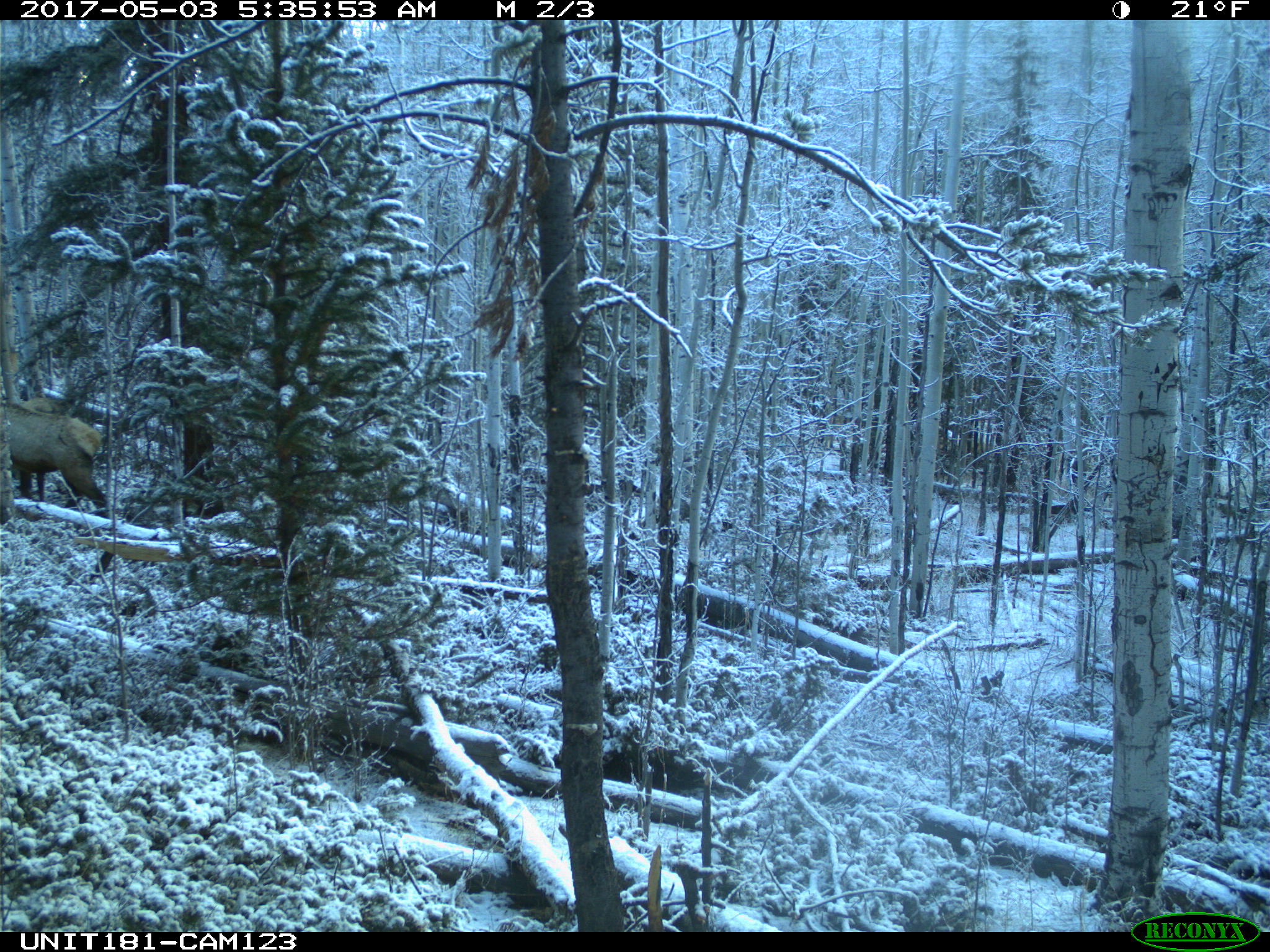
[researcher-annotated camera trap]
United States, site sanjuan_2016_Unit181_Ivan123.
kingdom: Animalia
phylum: Chordata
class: Mammalia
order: Artiodactyla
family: Cervidae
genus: Cervus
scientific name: Cervus elaphus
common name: red deer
Cervus elaphus (red deer).